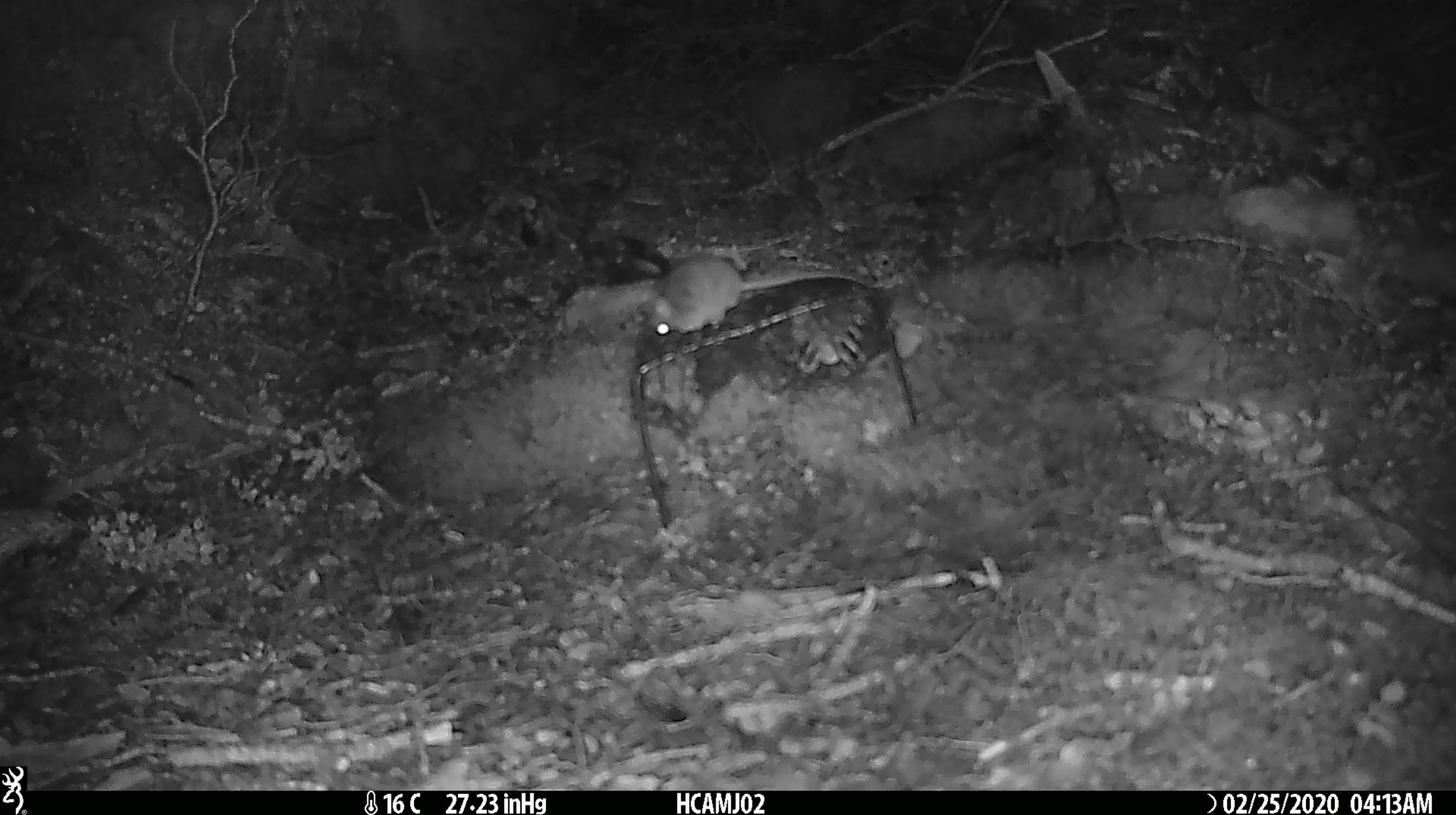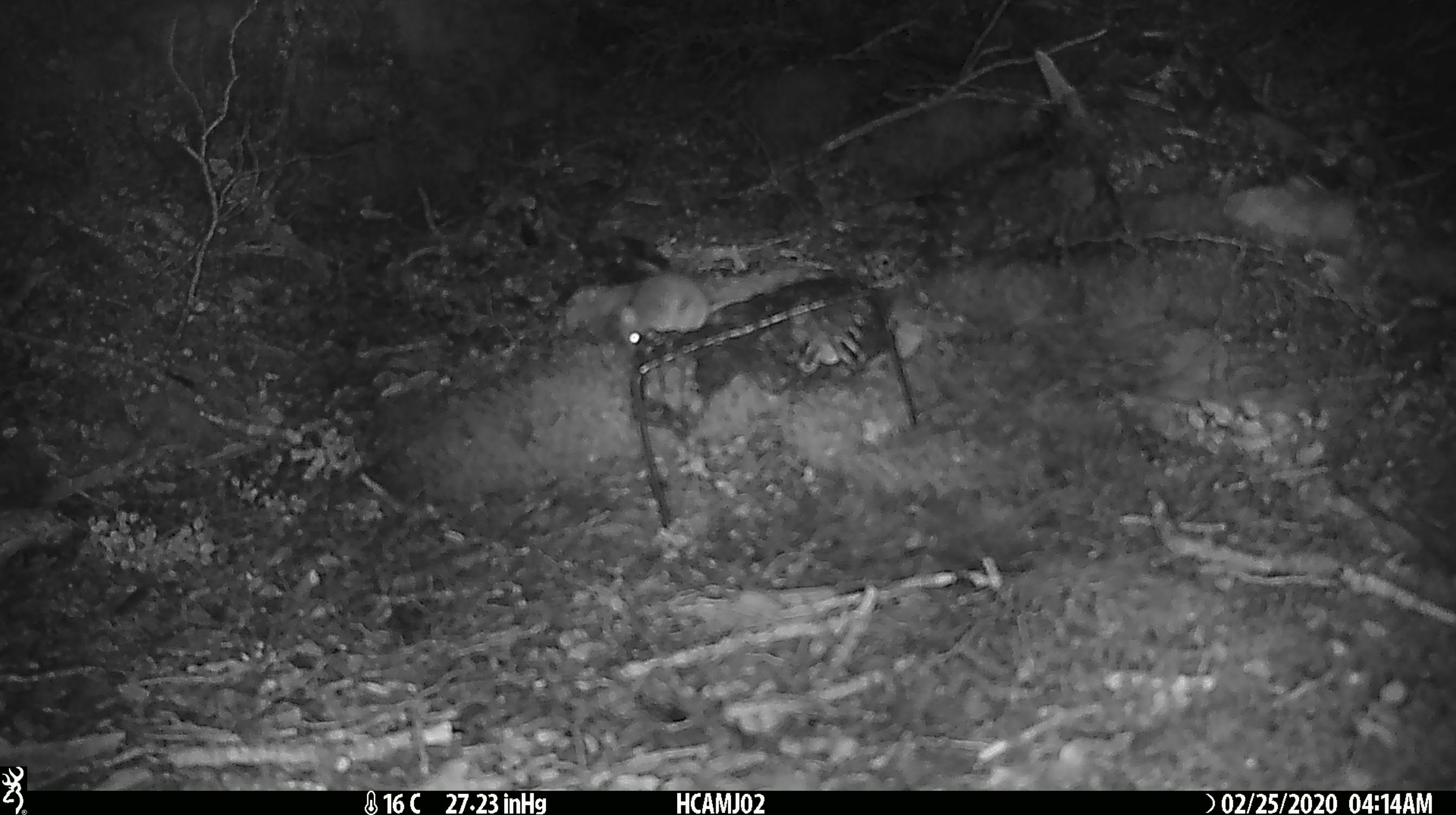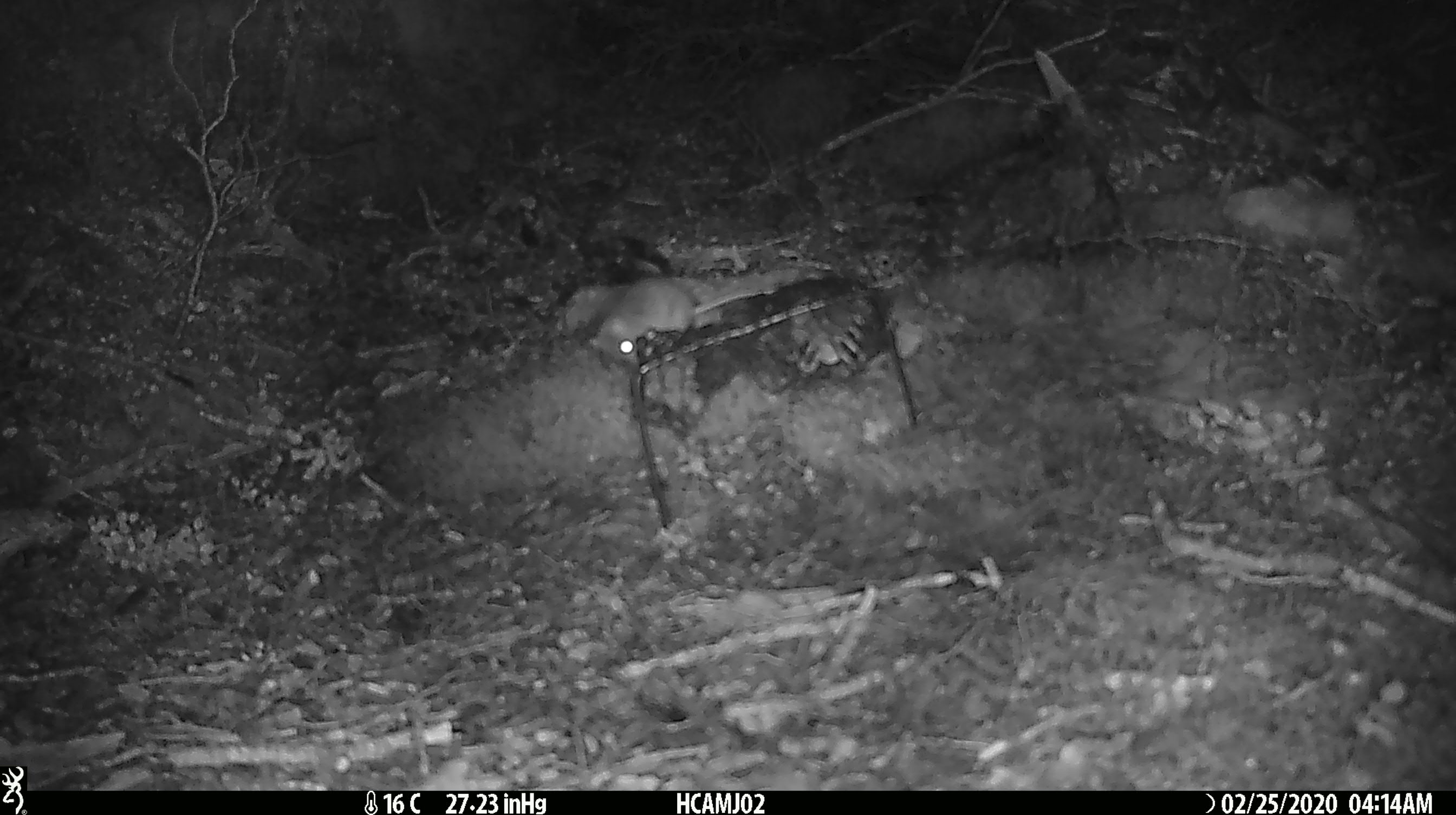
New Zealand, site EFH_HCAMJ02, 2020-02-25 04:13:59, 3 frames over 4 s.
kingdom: Animalia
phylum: Chordata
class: Mammalia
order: Rodentia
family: Muridae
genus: Mus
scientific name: Mus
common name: mouse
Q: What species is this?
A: Mouse (Mus).